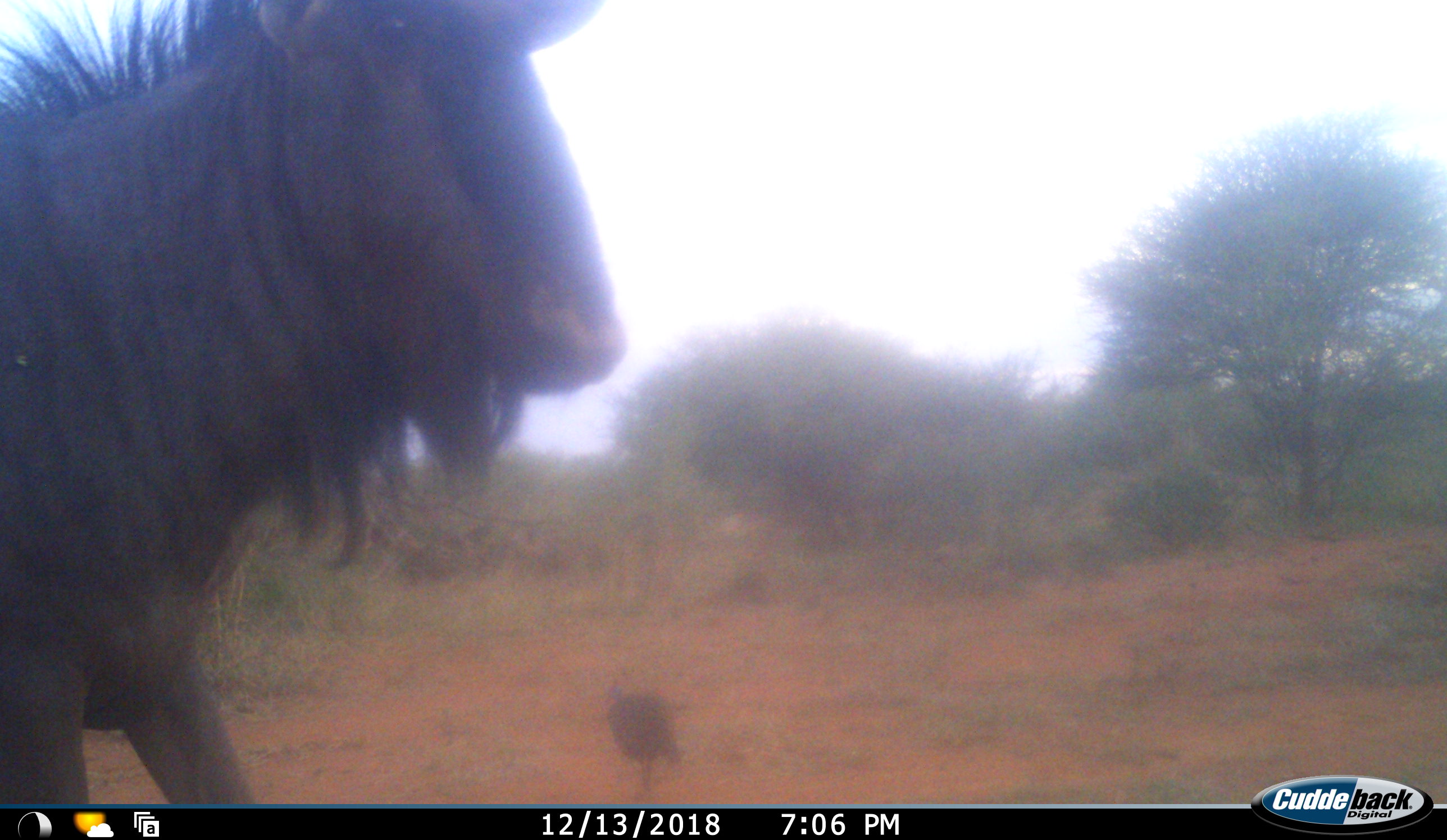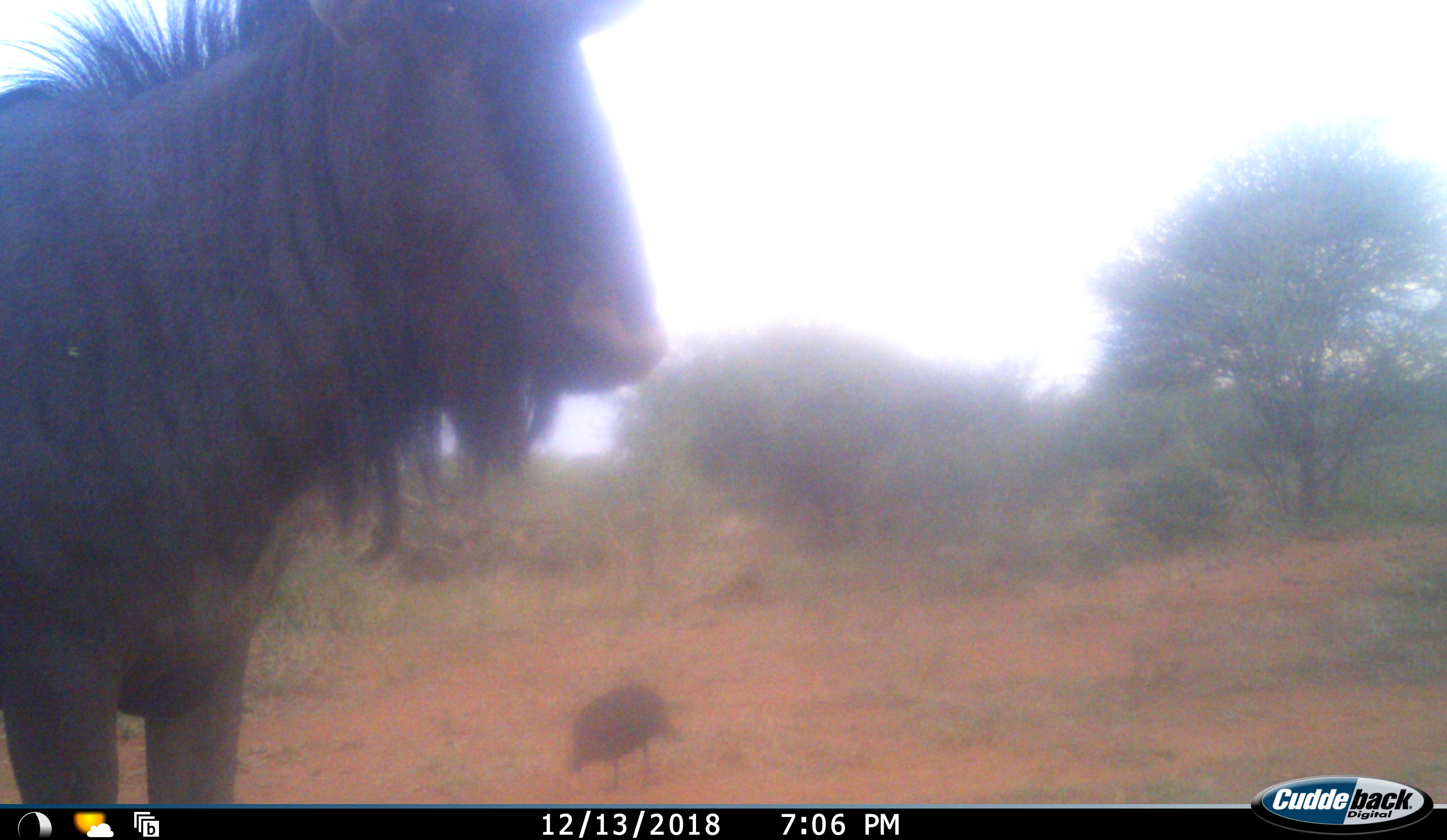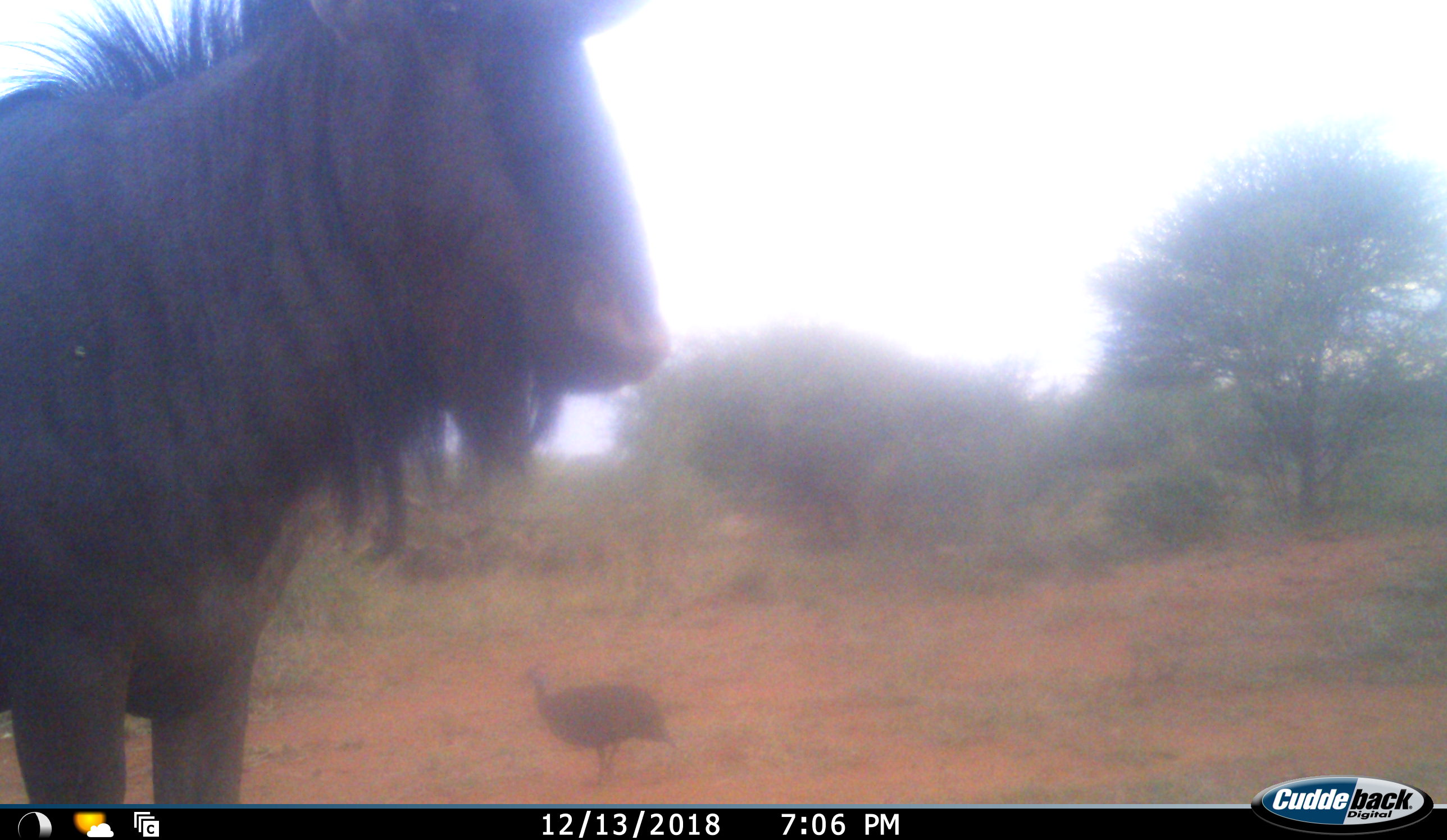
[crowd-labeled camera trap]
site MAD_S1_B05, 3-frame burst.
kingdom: Animalia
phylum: Chordata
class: Aves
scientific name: Aves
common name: bird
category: birdother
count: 1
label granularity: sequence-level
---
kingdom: Animalia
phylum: Chordata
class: Mammalia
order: Artiodactyla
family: Bovidae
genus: Connochaetes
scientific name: Connochaetes taurinus taurinus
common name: blue wildebeest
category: wildebeestblue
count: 1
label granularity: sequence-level